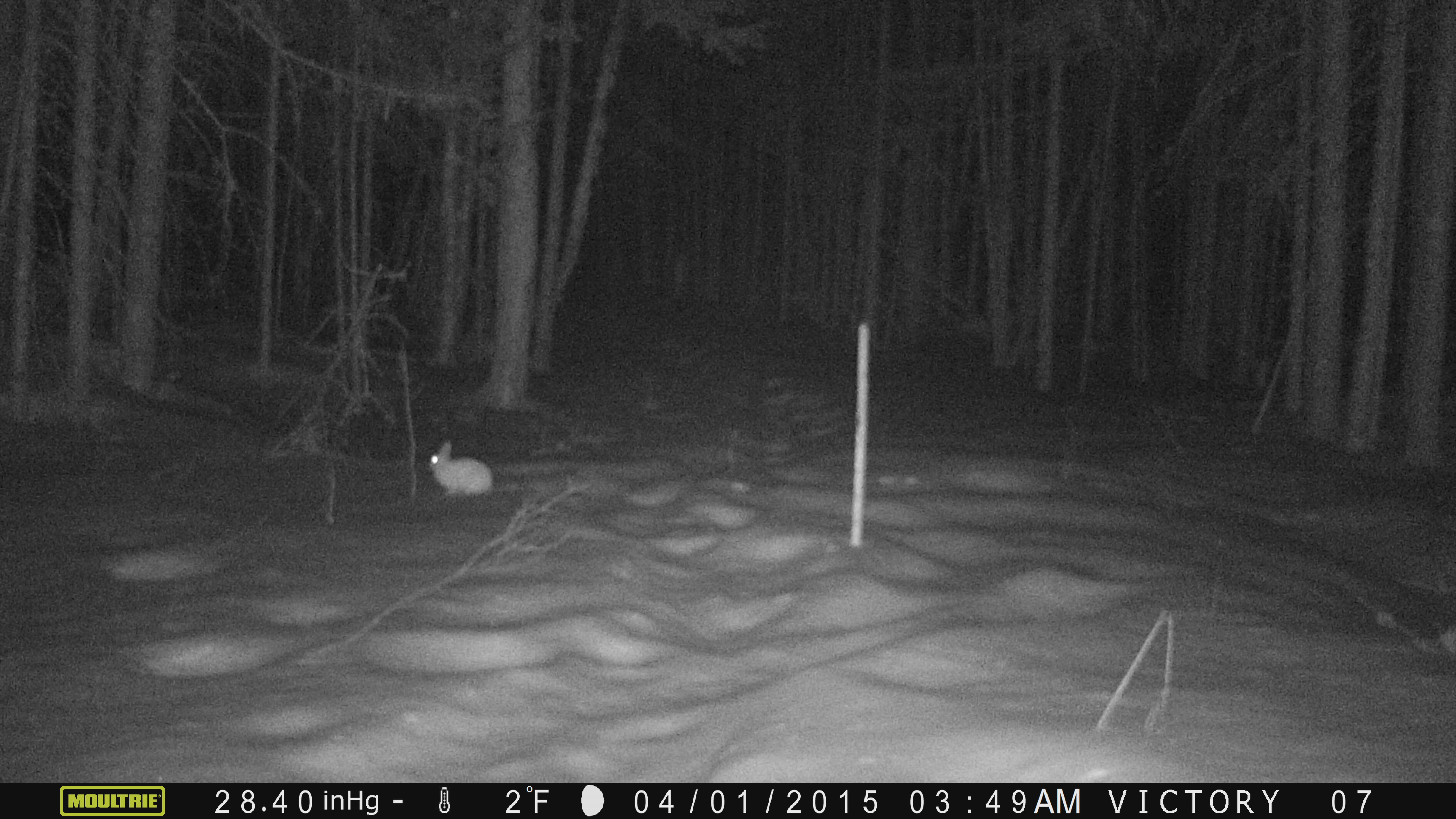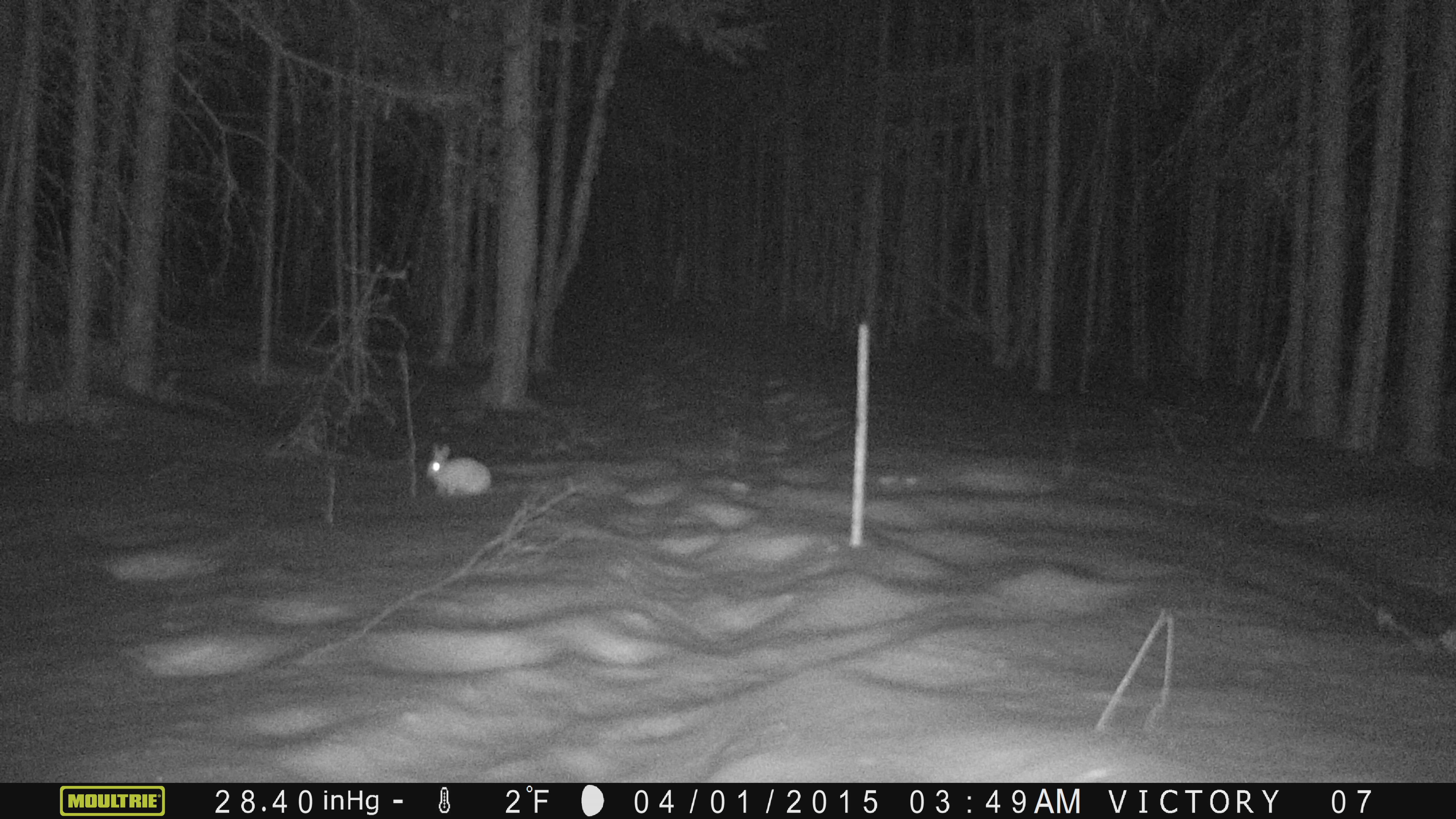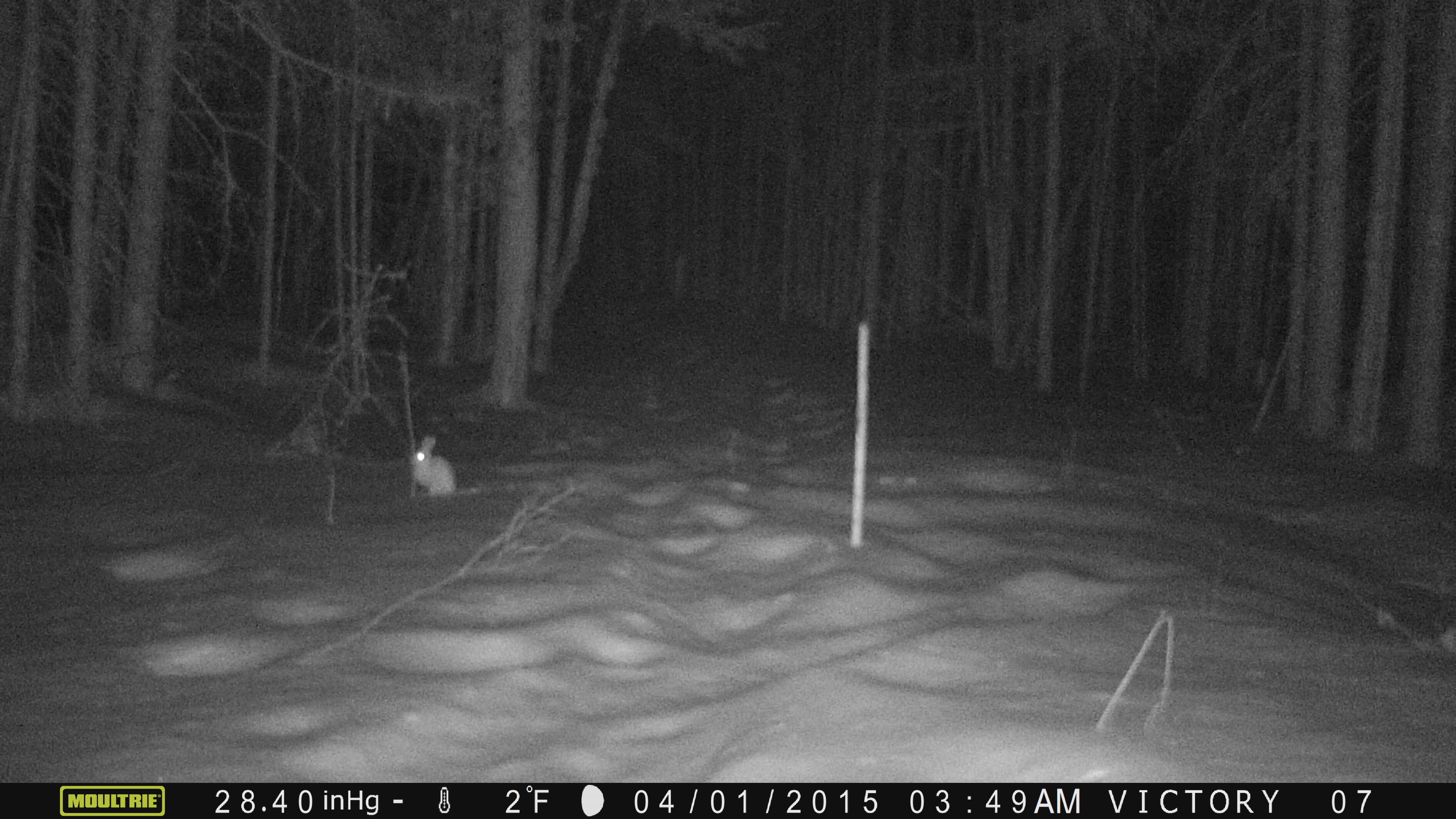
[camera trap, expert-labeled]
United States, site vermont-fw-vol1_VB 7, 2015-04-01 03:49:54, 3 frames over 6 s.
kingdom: Animalia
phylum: Chordata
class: Mammalia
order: Lagomorpha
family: Leporidae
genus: Lepus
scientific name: Lepus americanus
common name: snowshoe hare